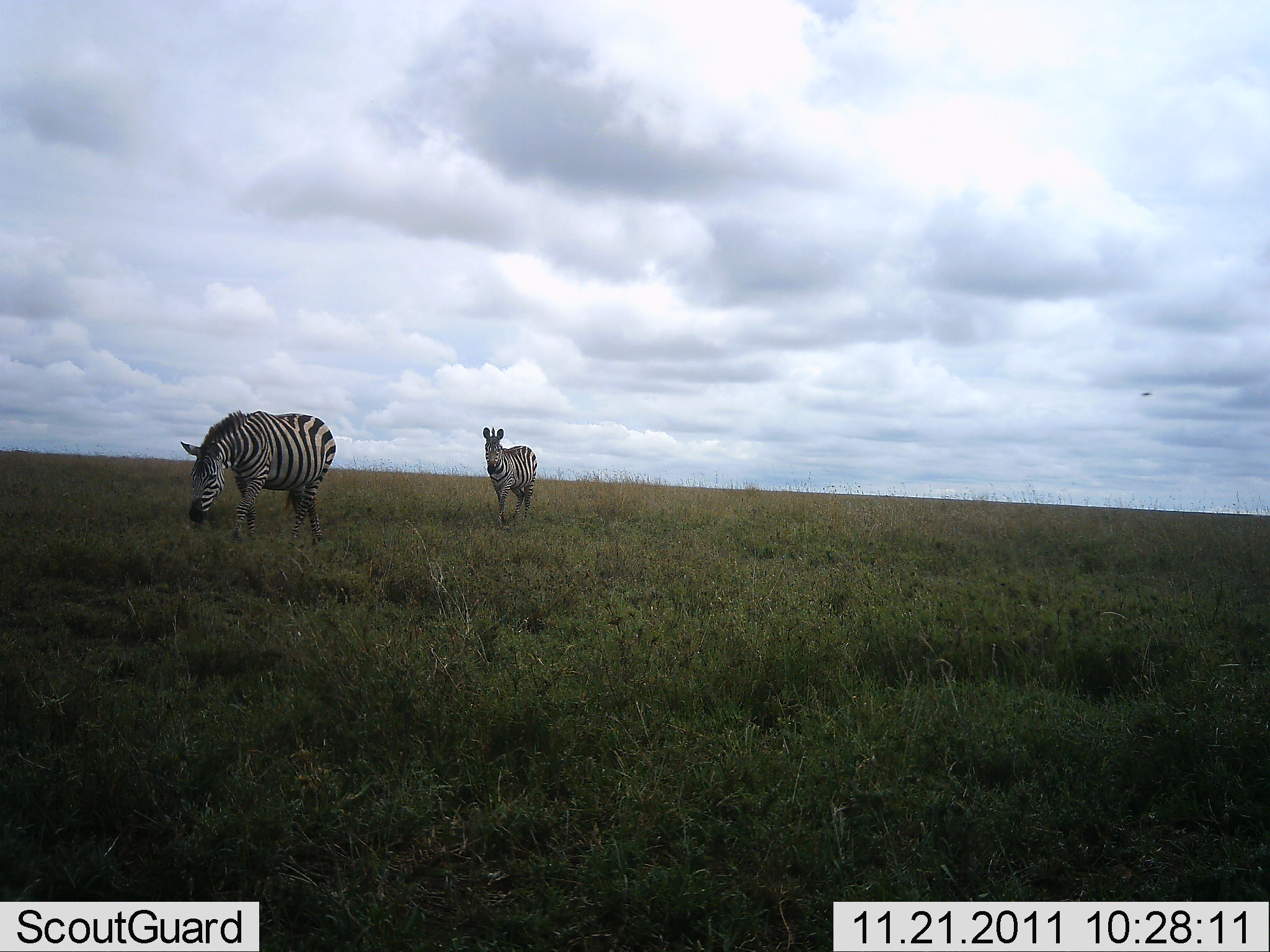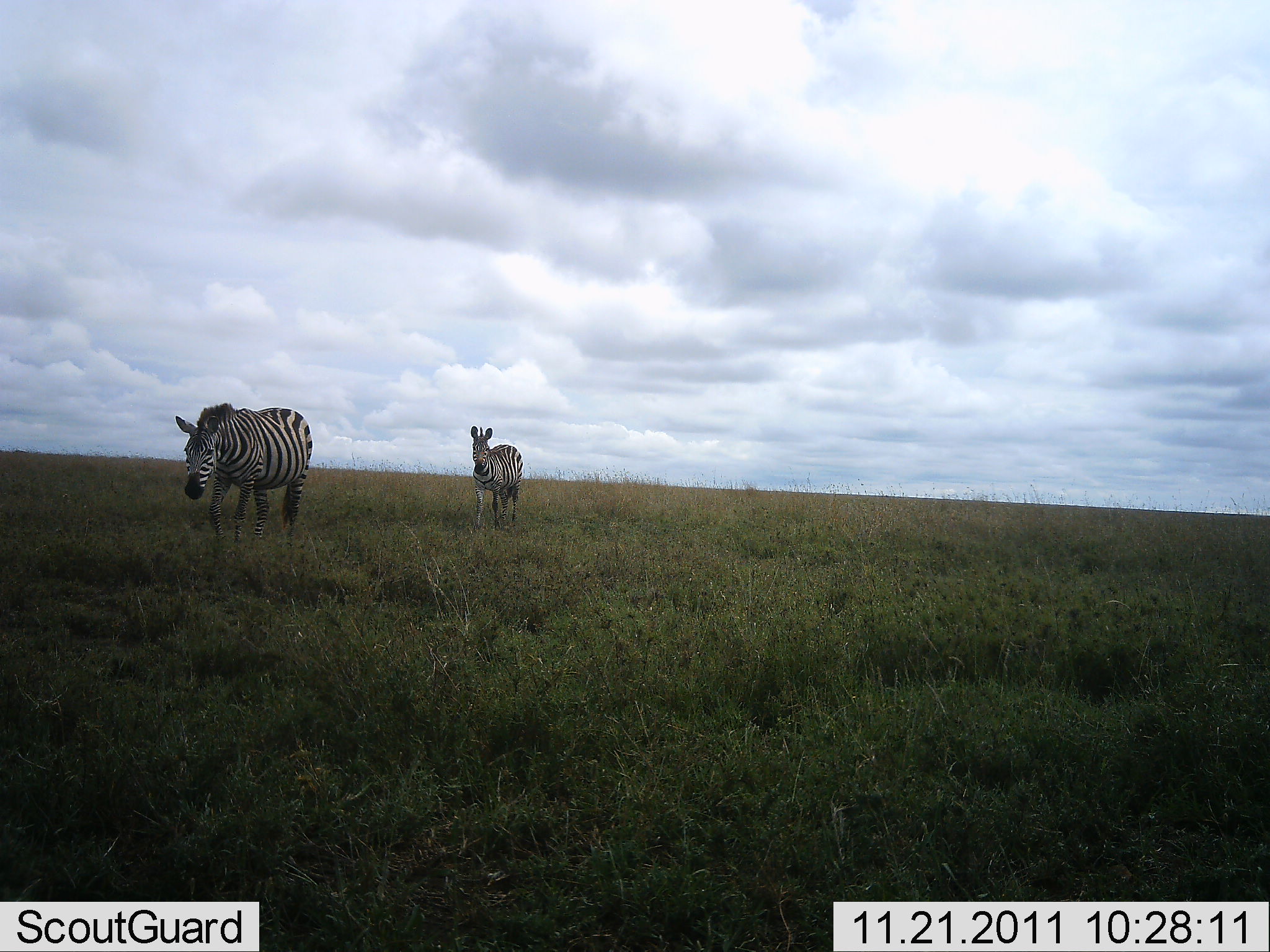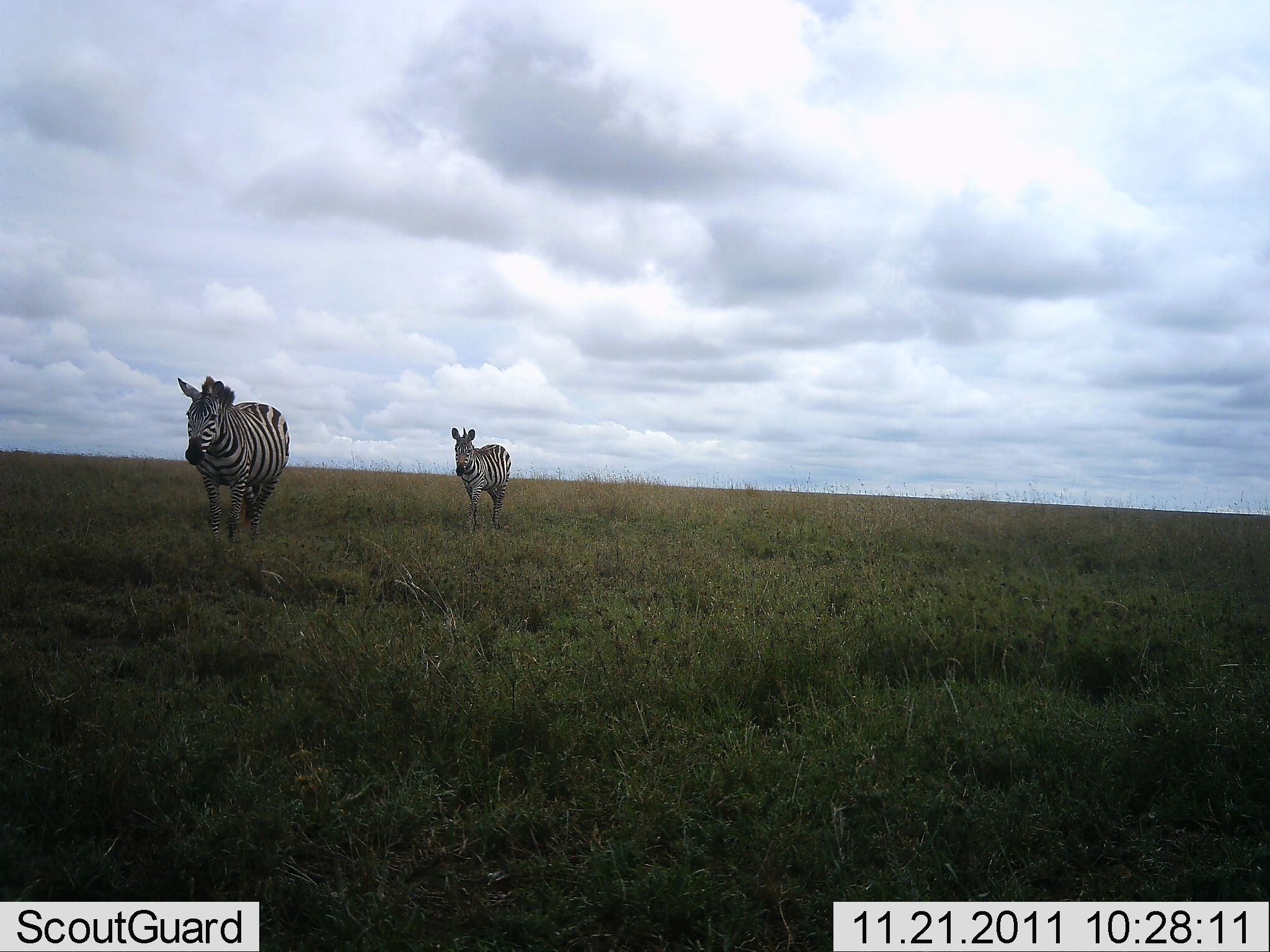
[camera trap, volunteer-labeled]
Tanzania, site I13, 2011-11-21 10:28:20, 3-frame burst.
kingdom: Animalia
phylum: Chordata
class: Mammalia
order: Perissodactyla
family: Equidae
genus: Equus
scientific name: Equus quagga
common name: plains zebra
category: zebra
Zebra (plains zebra) (Equus quagga), count 2. Behavior (volunteer vote fractions): standing 18%, resting 0%, moving 82%, interacting 0%. Young present (vote fraction): 0%. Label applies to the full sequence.